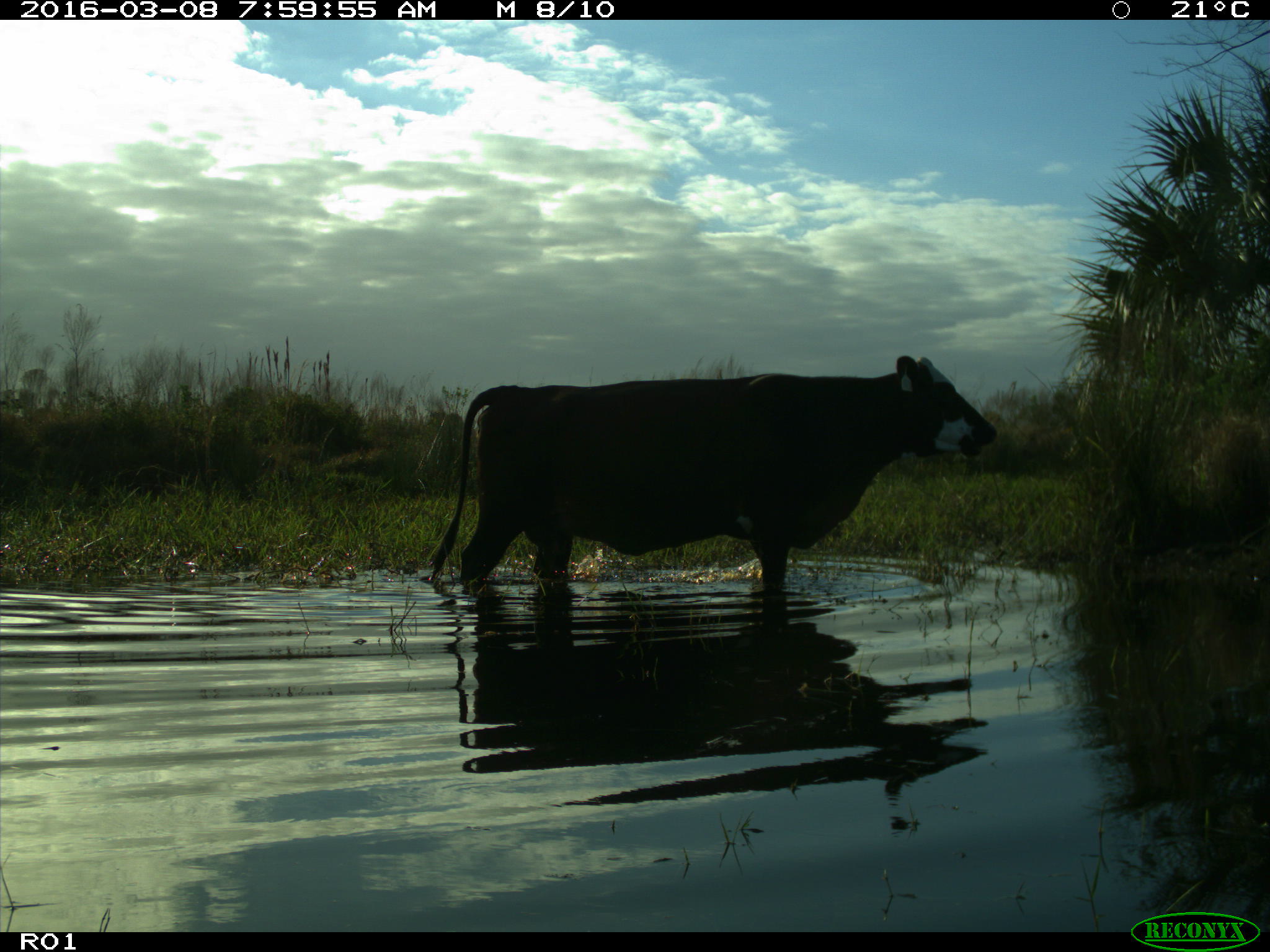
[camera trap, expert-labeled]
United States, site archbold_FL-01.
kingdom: Animalia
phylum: Chordata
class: Mammalia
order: Artiodactyla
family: Bovidae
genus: Bos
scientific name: Bos taurus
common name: domestic cow